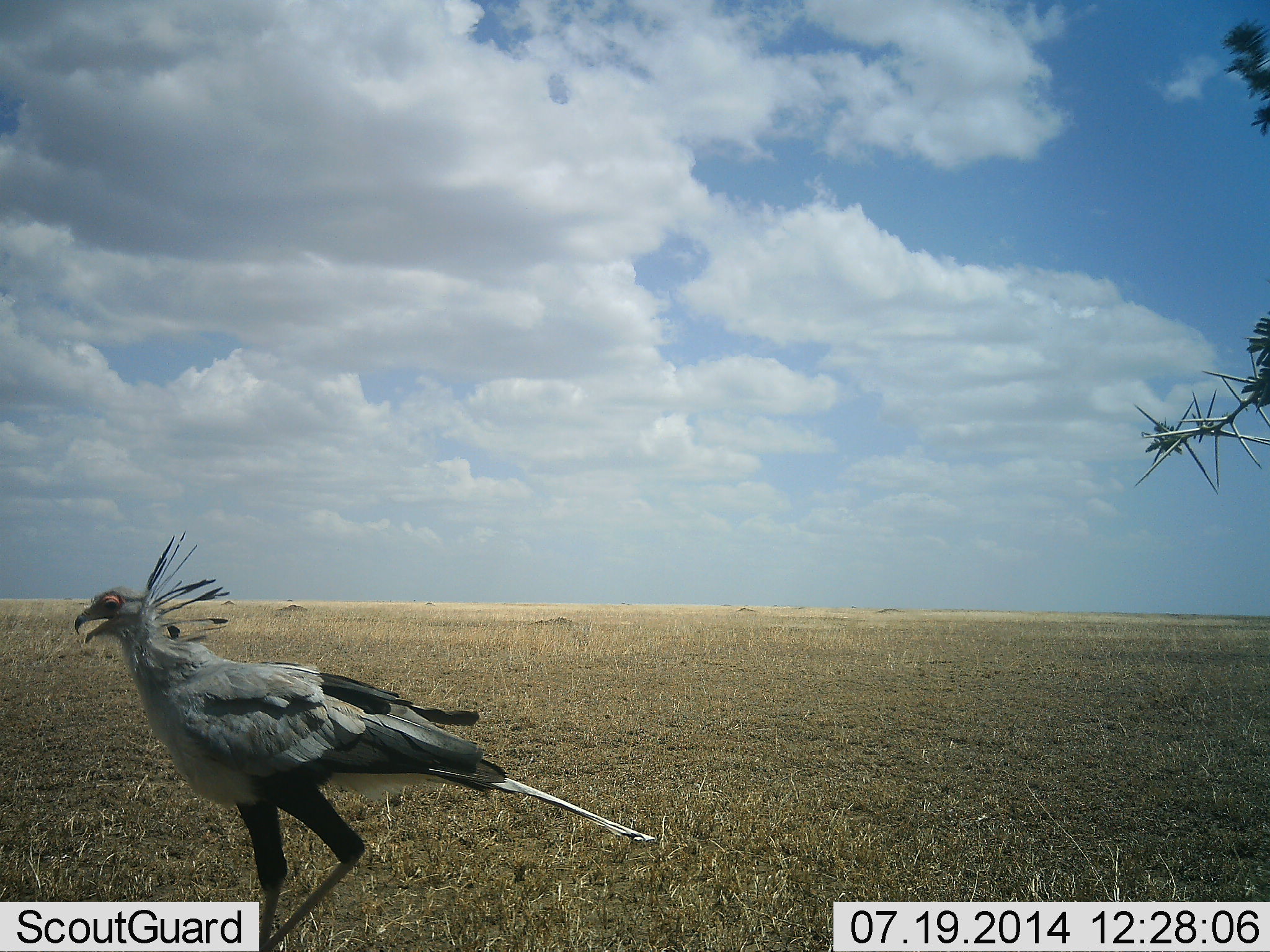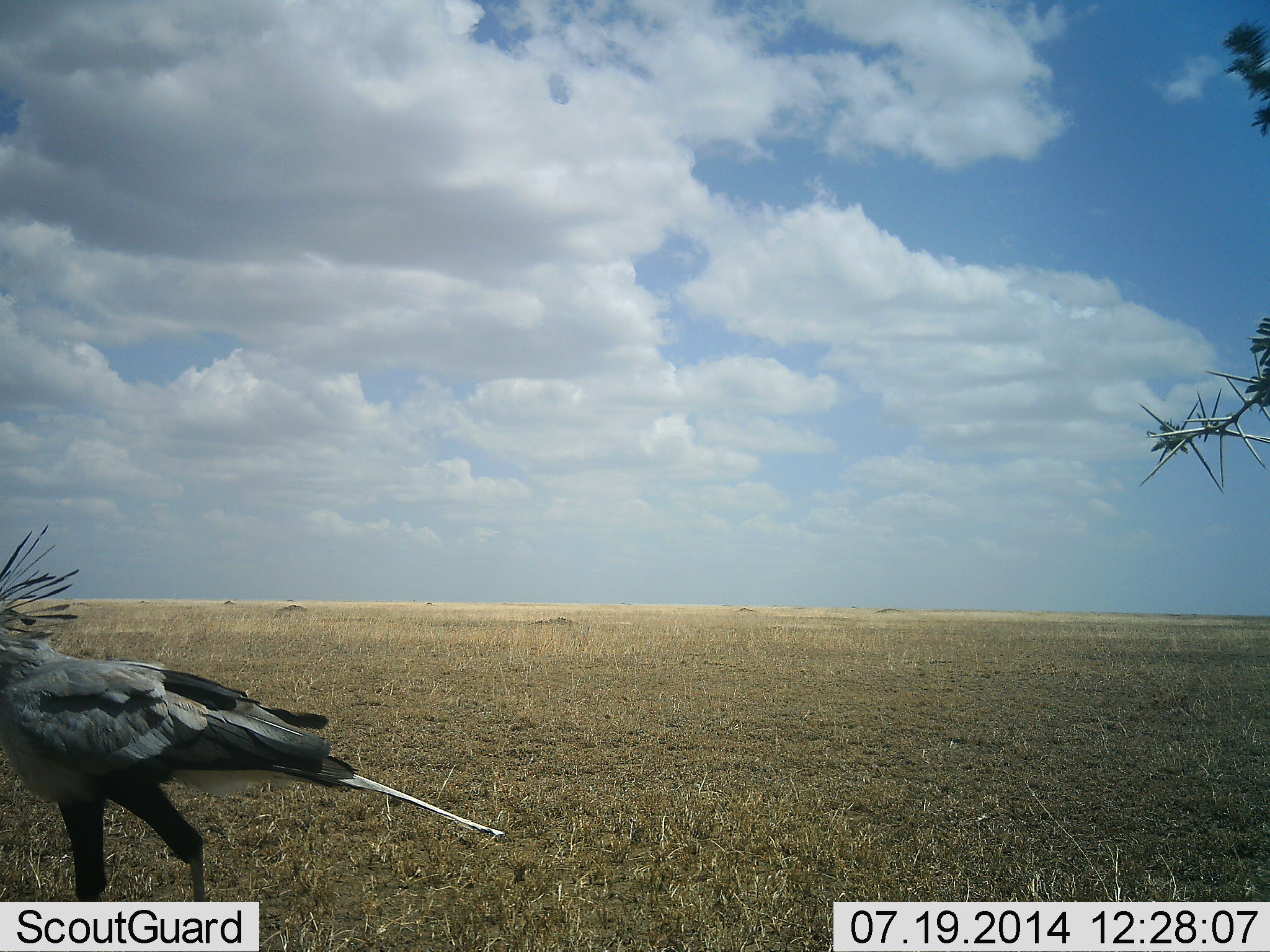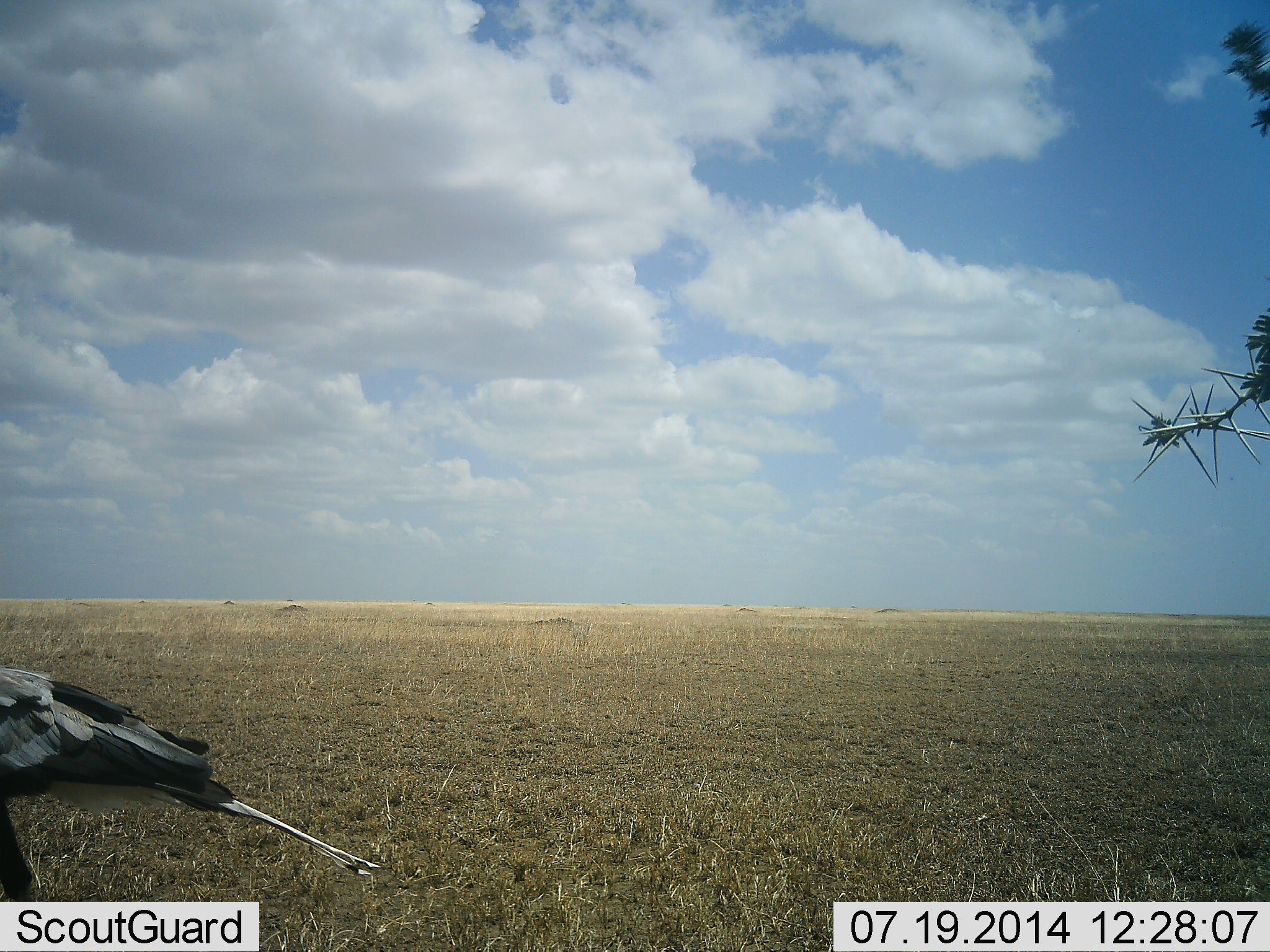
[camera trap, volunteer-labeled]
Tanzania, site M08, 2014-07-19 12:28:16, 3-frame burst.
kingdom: Animalia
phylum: Chordata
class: Aves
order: Accipitriformes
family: Sagittariidae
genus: Sagittarius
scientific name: Sagittarius serpentarius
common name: secretary bird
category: secretarybird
Secretarybird (secretary bird) (Sagittarius serpentarius), count 1. Behavior (volunteer vote fractions): standing 0%, resting 0%, moving 100%, interacting 0%. Young present (vote fraction): 0%. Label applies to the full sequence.